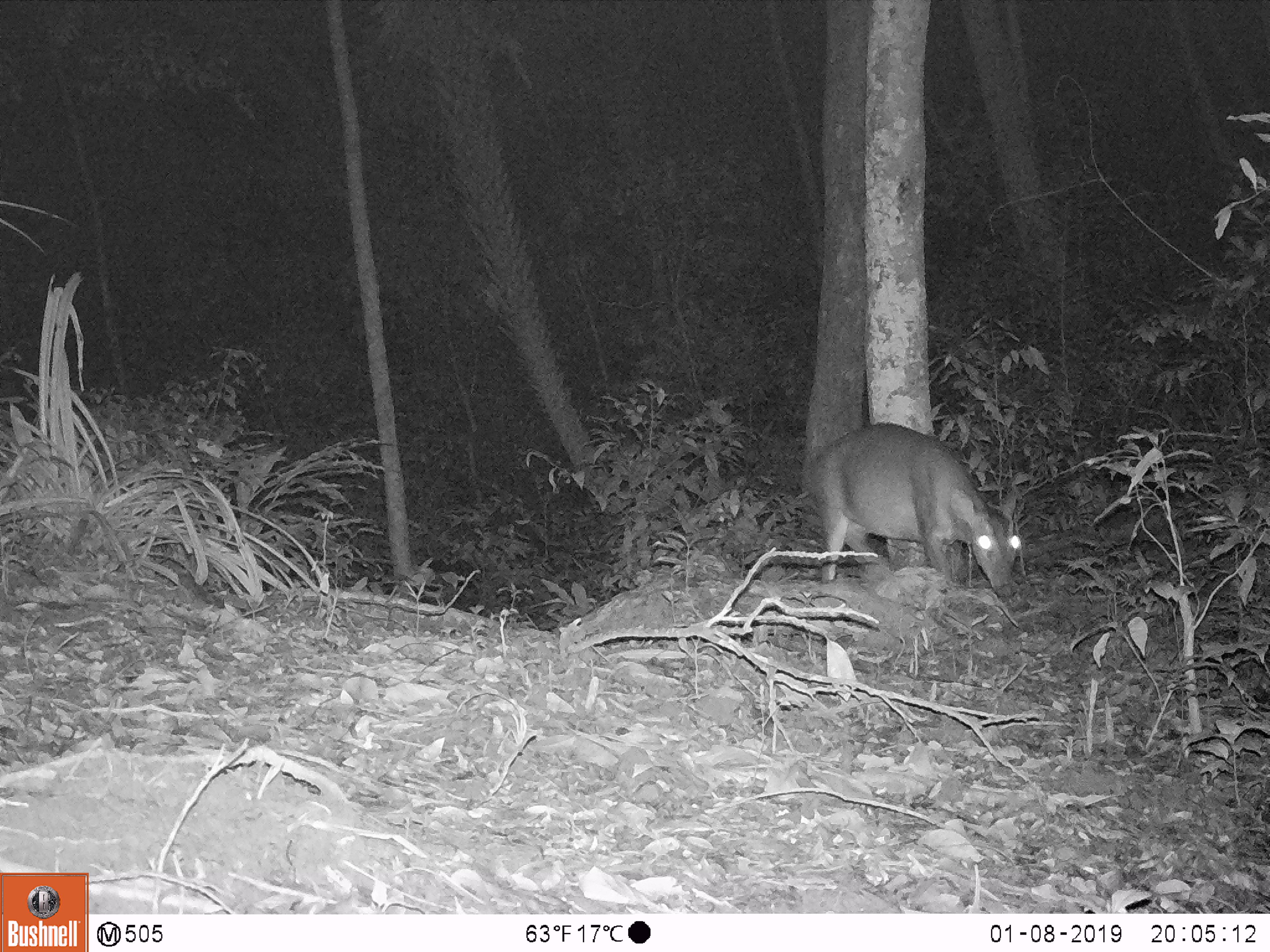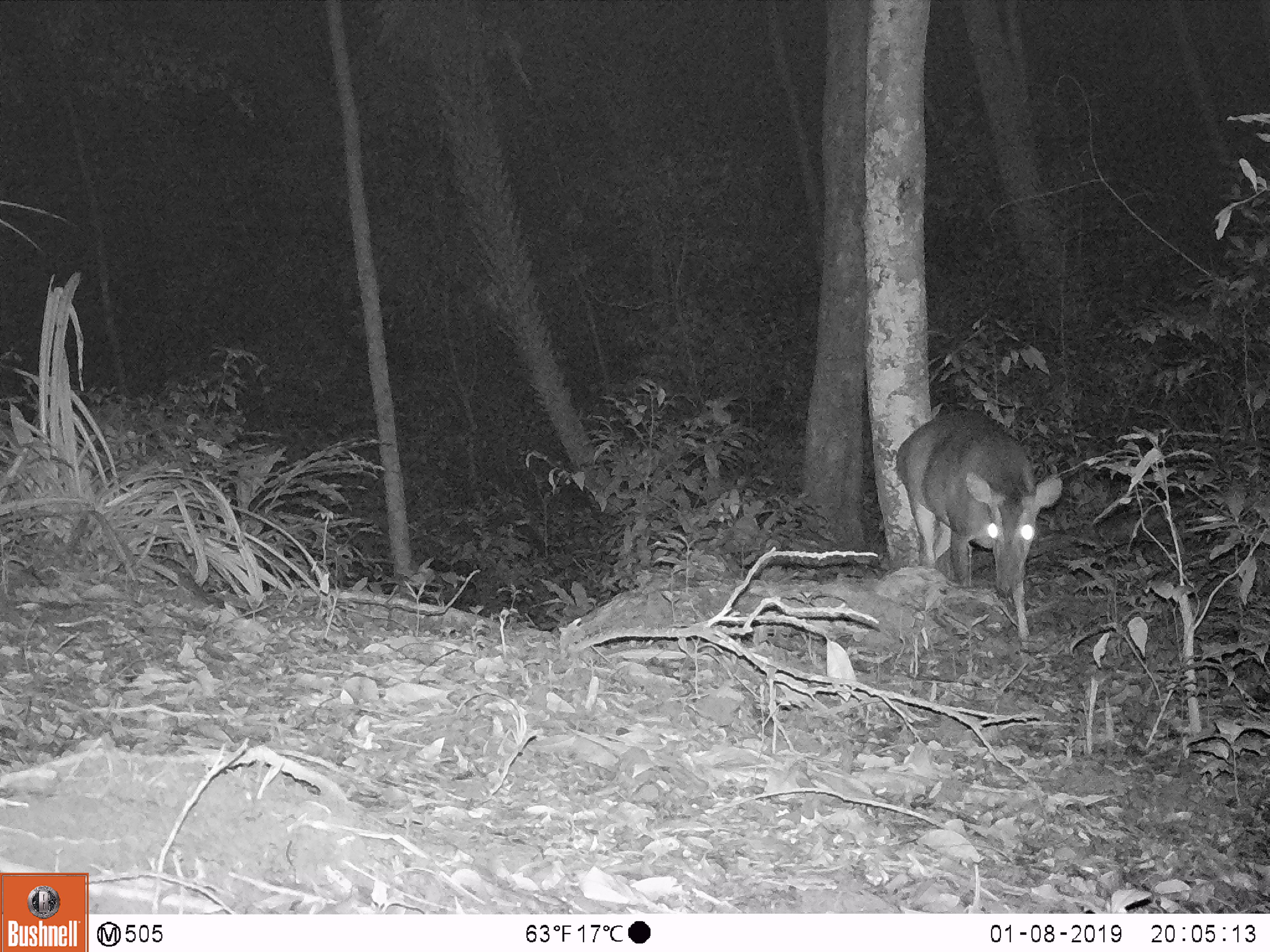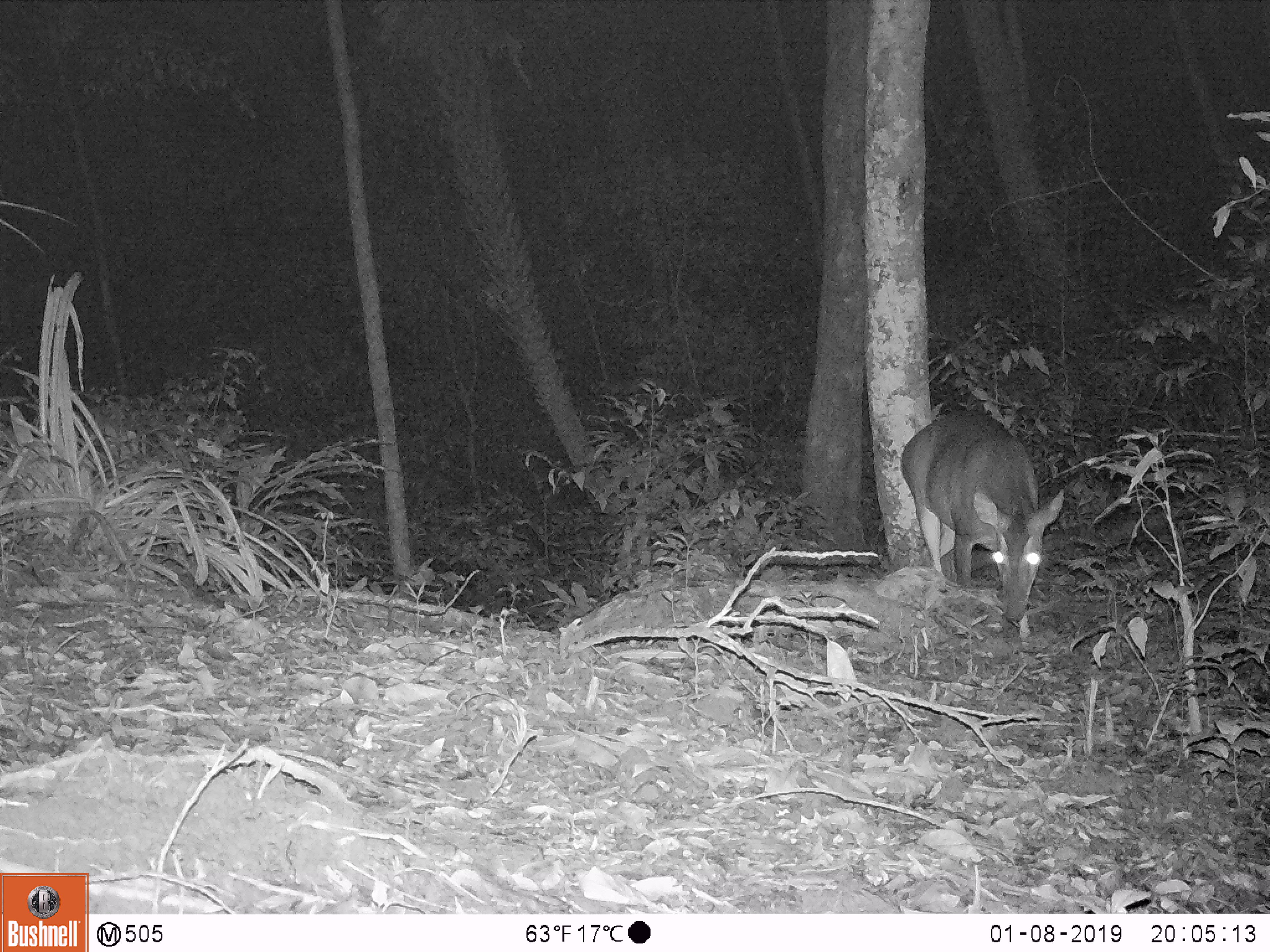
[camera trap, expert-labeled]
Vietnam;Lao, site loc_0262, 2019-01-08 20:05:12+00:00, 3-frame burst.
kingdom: Animalia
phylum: Chordata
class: Mammalia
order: Artiodactyla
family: Cervidae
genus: Muntiacus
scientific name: Muntiacus vuquangensis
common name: large-antlered muntjac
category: large antlered muntjac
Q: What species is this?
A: Large antlered muntjac (large-antlered muntjac) (Muntiacus vuquangensis).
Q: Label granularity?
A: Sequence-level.